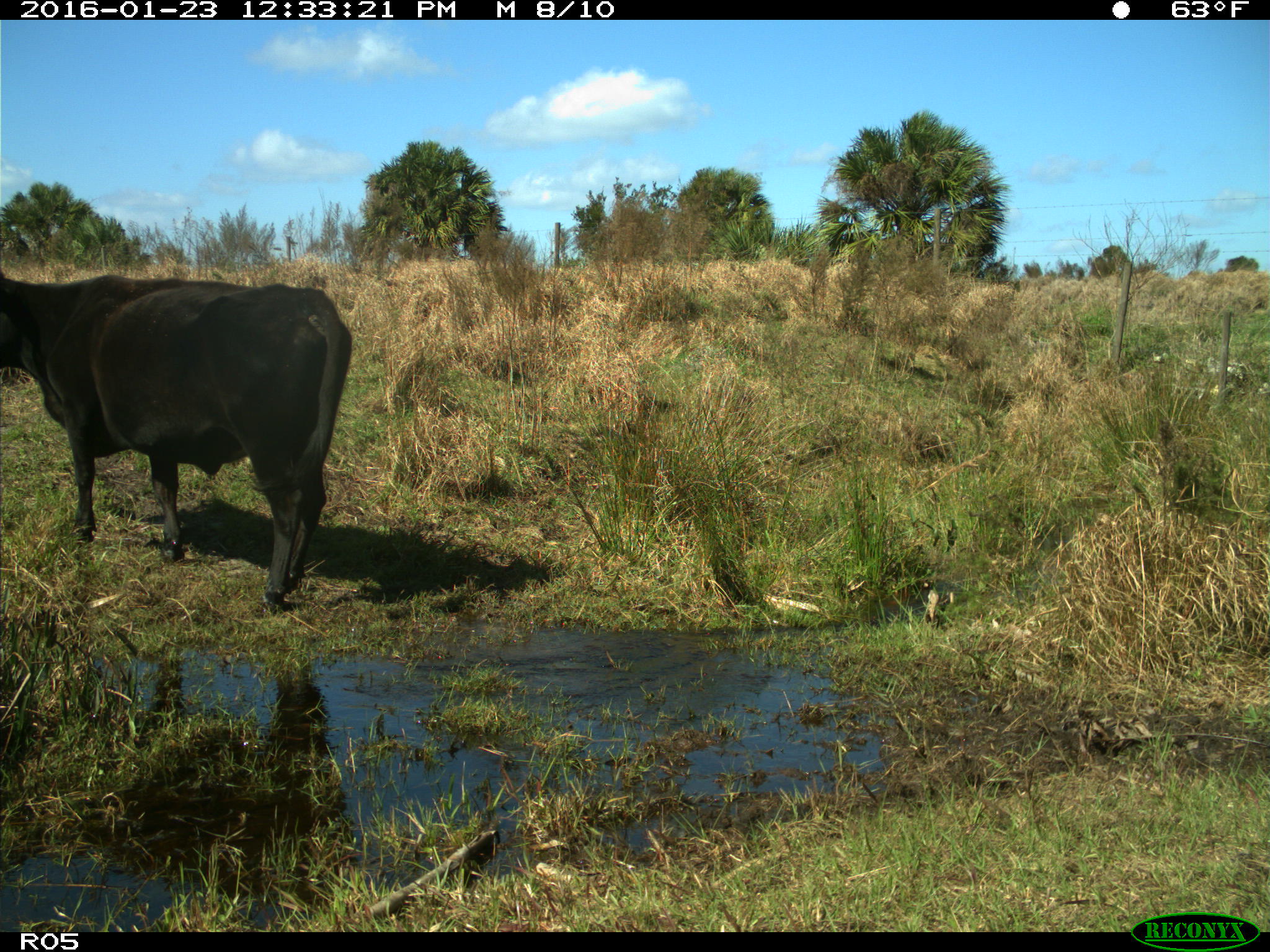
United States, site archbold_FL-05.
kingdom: Animalia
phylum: Chordata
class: Mammalia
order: Artiodactyla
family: Bovidae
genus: Bos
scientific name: Bos taurus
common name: domestic cow